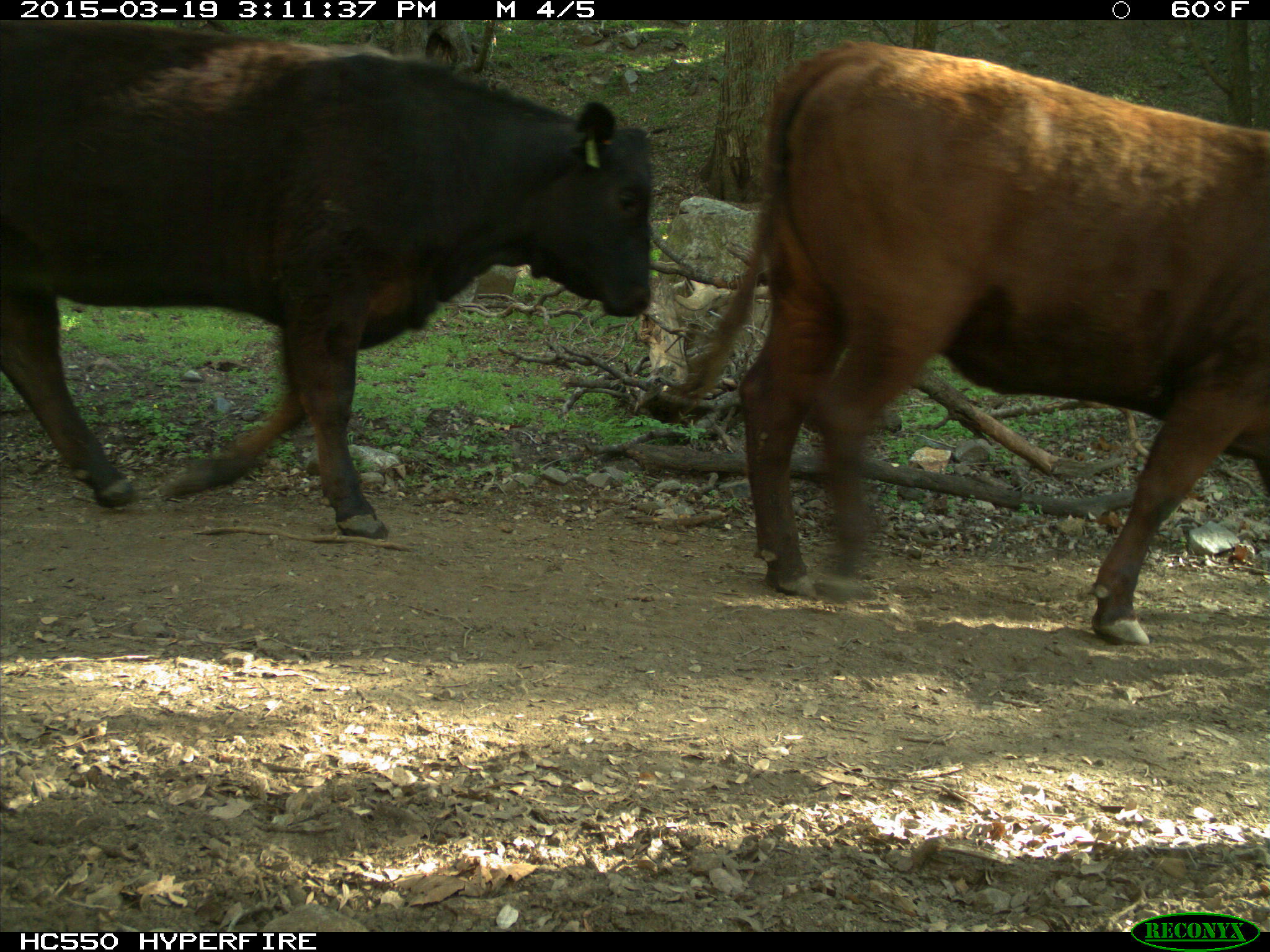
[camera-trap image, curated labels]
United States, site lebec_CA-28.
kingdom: Animalia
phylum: Chordata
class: Mammalia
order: Artiodactyla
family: Bovidae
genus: Bos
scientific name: Bos taurus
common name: domestic cow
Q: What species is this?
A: Bos taurus (domestic cow).